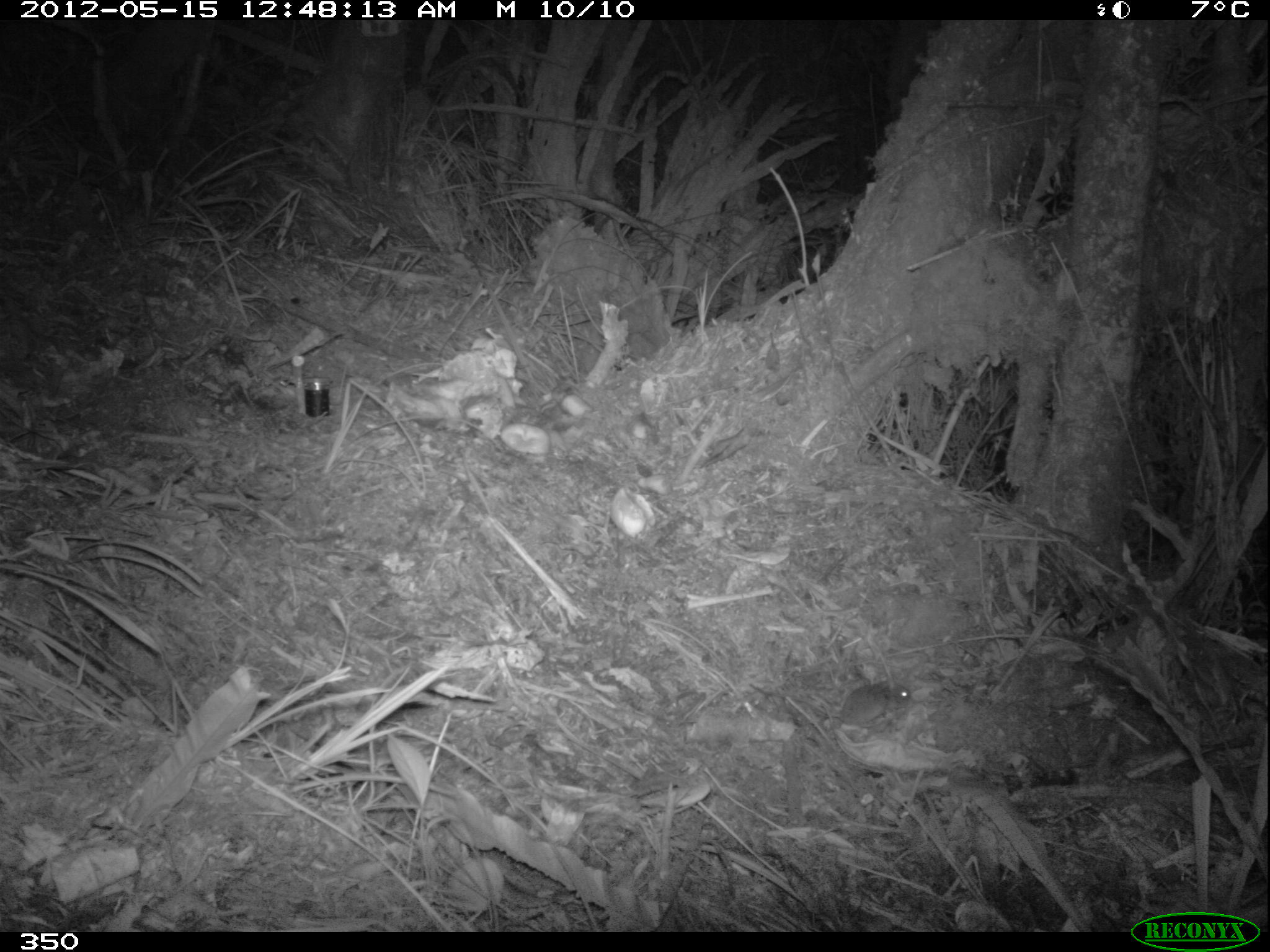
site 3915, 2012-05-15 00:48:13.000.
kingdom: Animalia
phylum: Chordata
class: Mammalia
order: Rodentia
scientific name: Rodentia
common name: rodents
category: unknown rodent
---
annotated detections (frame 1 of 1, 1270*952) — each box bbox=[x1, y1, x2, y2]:
unknown rodent: bbox=[748, 682, 911, 726]